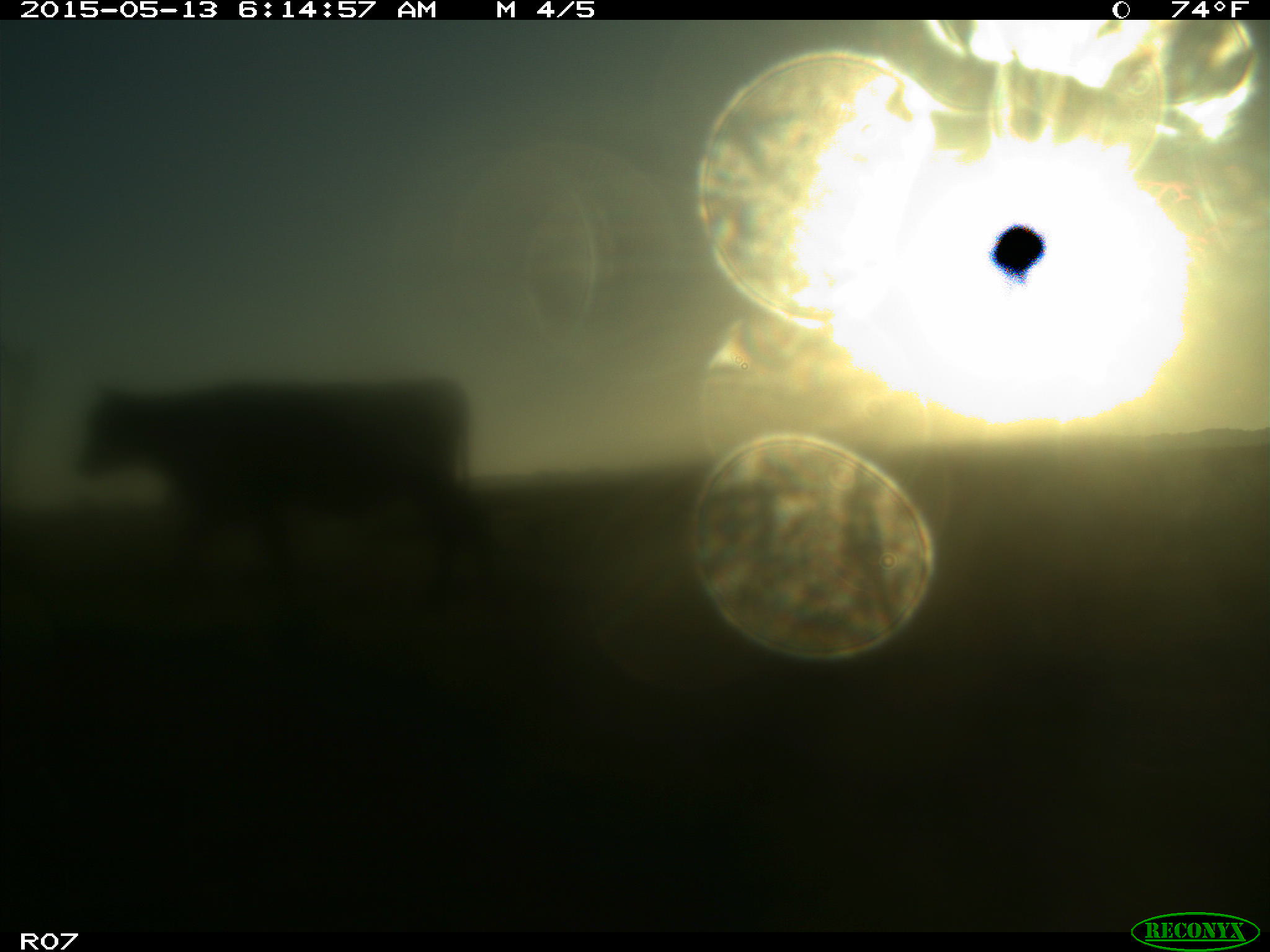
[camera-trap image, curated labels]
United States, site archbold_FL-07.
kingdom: Animalia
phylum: Chordata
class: Mammalia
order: Artiodactyla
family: Bovidae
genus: Bos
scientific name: Bos taurus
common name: domestic cow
Bos taurus (domestic cow).